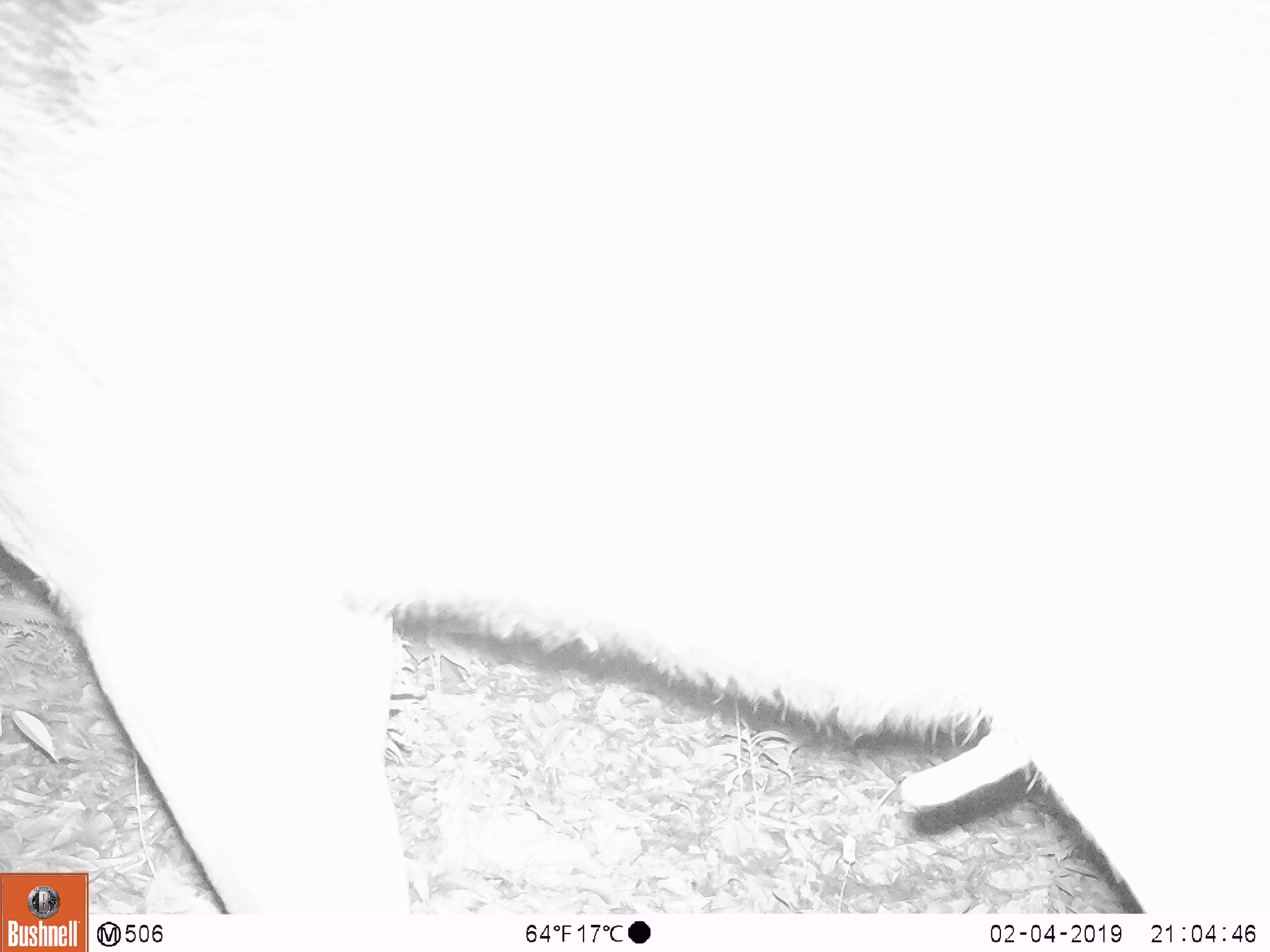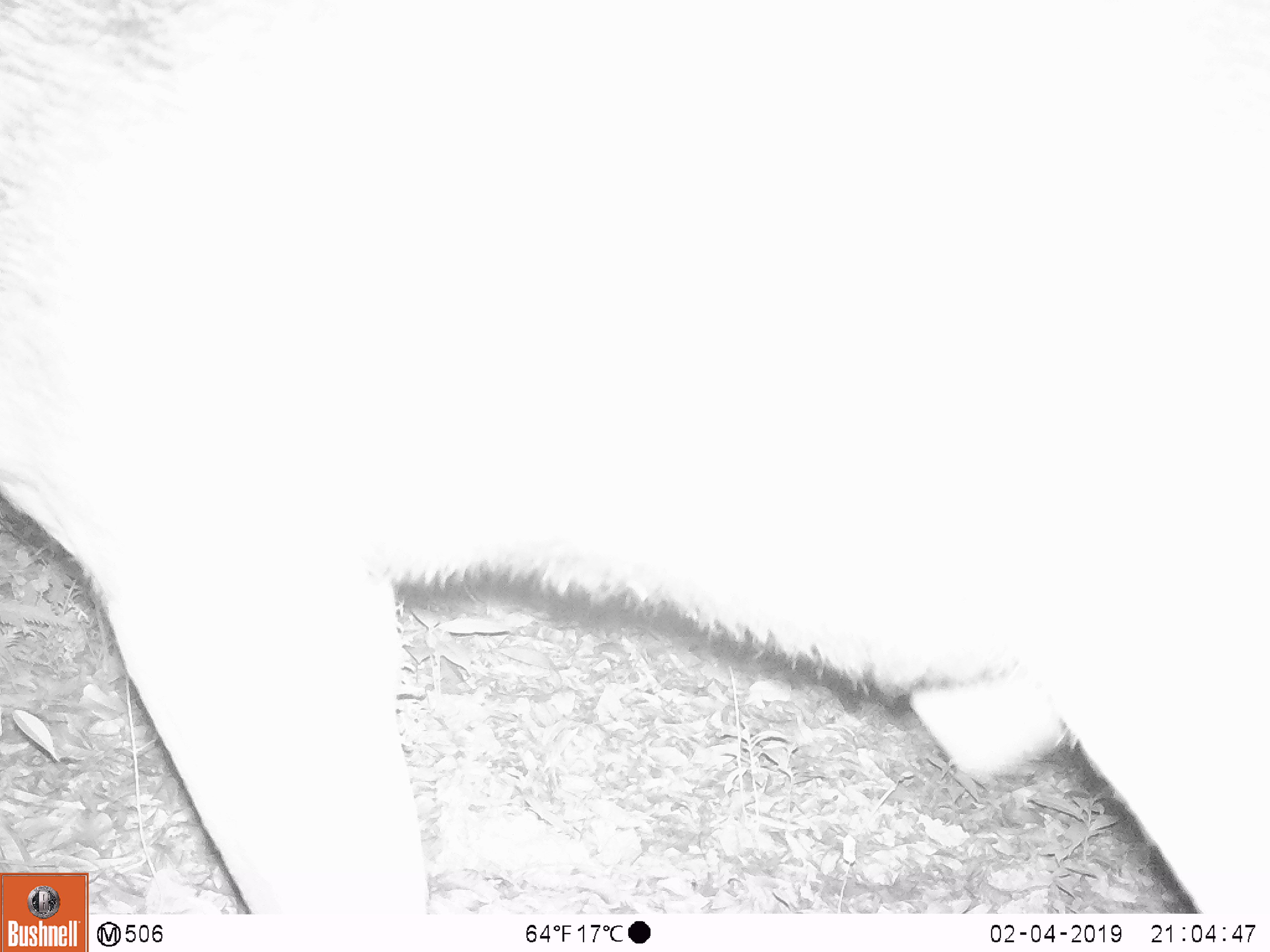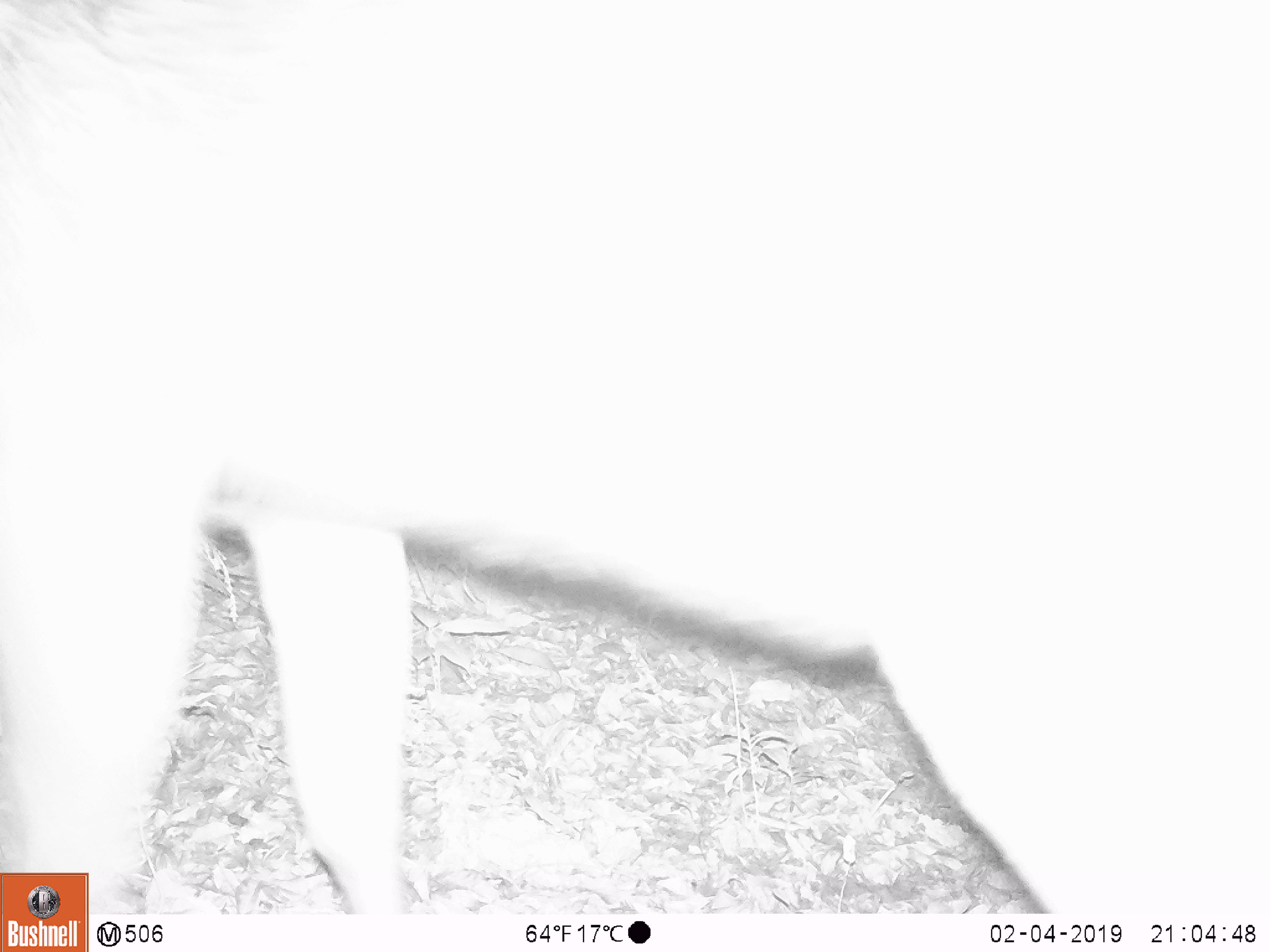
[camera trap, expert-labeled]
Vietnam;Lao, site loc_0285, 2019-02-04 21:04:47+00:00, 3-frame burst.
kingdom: Animalia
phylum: Chordata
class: Mammalia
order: Artiodactyla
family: Cervidae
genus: Rusa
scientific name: Rusa unicolor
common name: sambar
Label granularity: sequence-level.